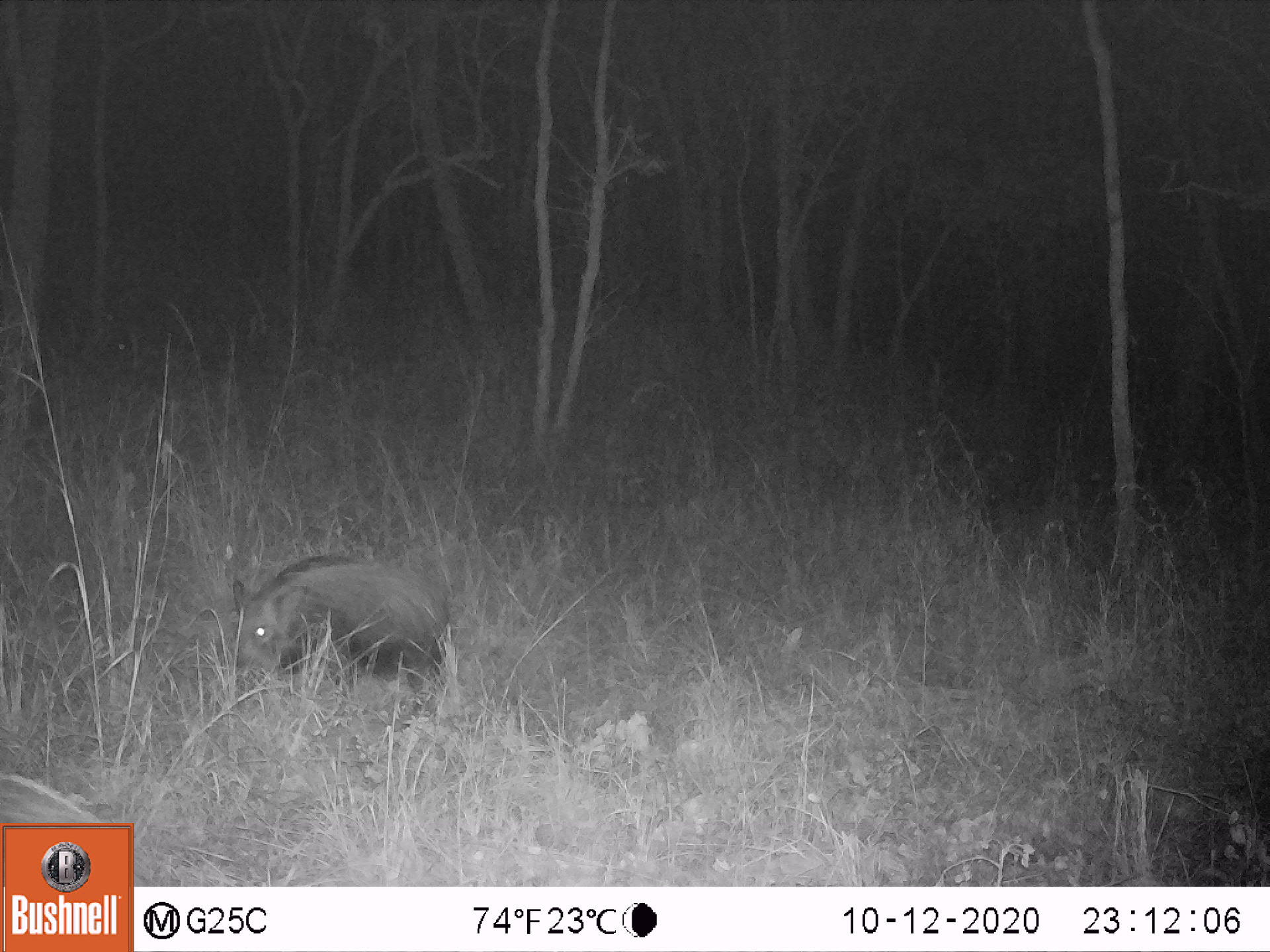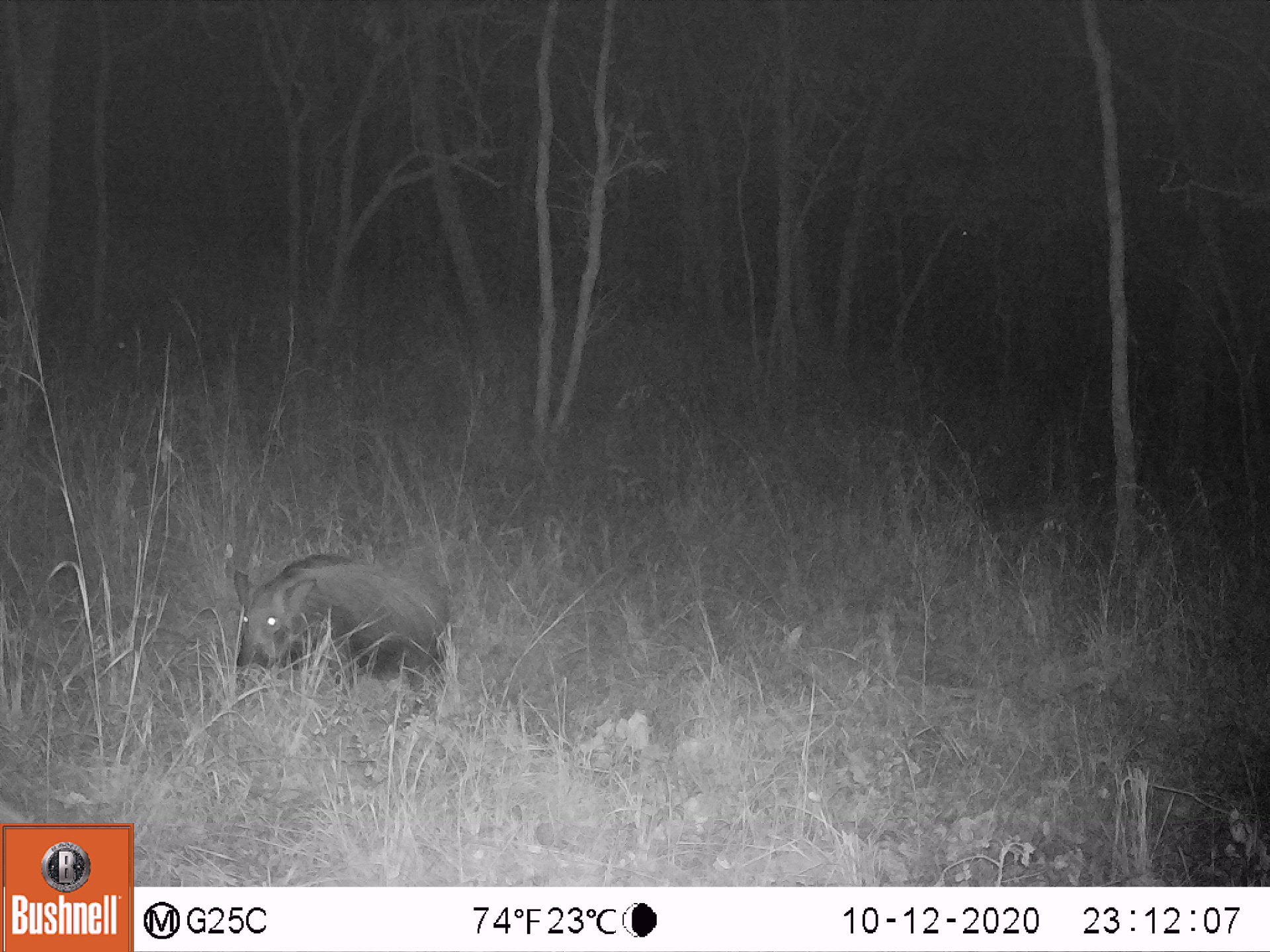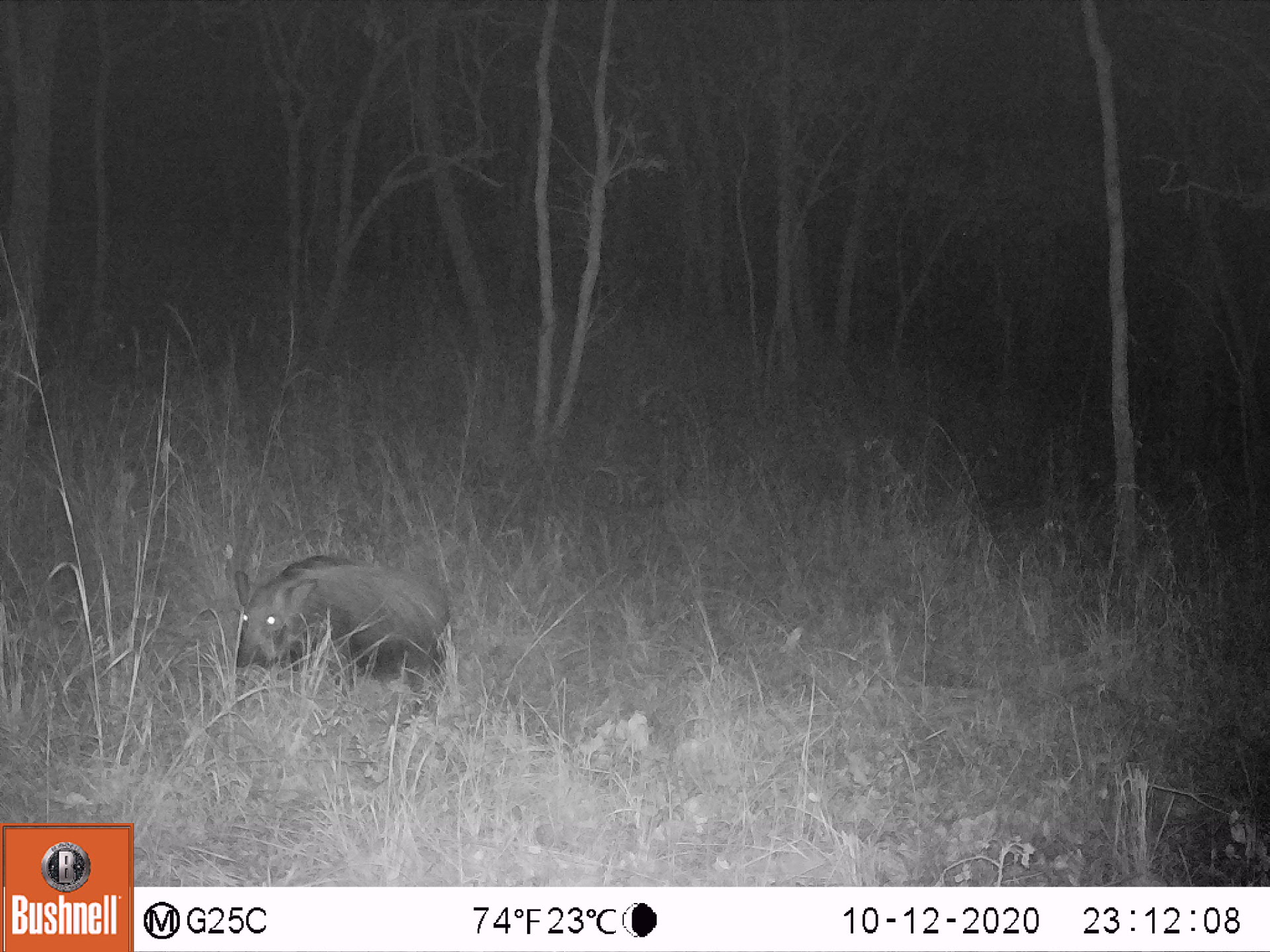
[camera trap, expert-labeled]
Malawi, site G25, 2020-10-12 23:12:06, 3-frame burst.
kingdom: Animalia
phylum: Chordata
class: Mammalia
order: Artiodactyla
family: Suidae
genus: Potamochoerus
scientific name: Potamochoerus larvatus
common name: bushpig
Bushpig (Potamochoerus larvatus), count 1.